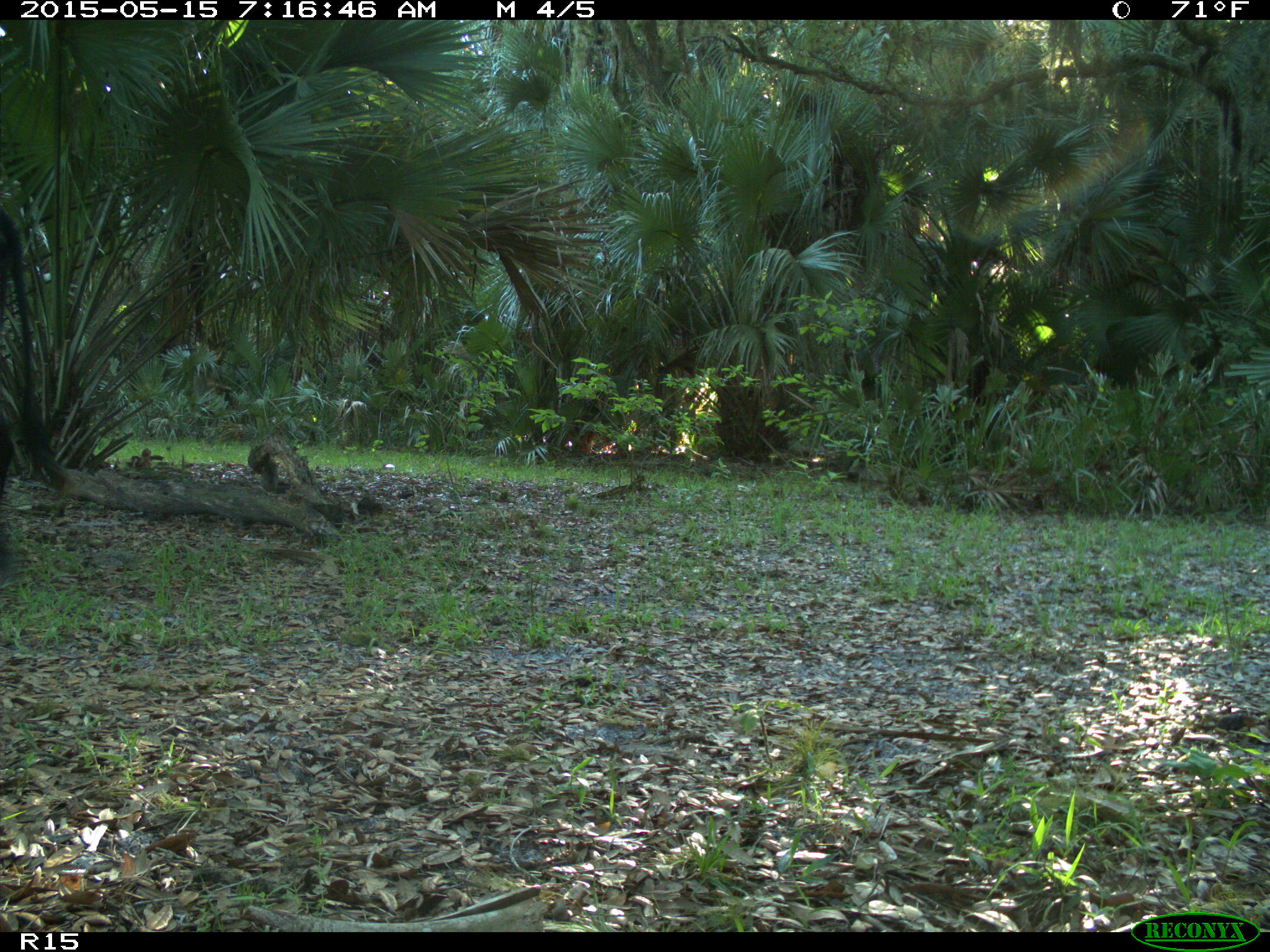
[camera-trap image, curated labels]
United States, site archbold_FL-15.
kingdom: Animalia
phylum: Chordata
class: Mammalia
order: Artiodactyla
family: Bovidae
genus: Bos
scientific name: Bos taurus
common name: domestic cow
Bos taurus (domestic cow).